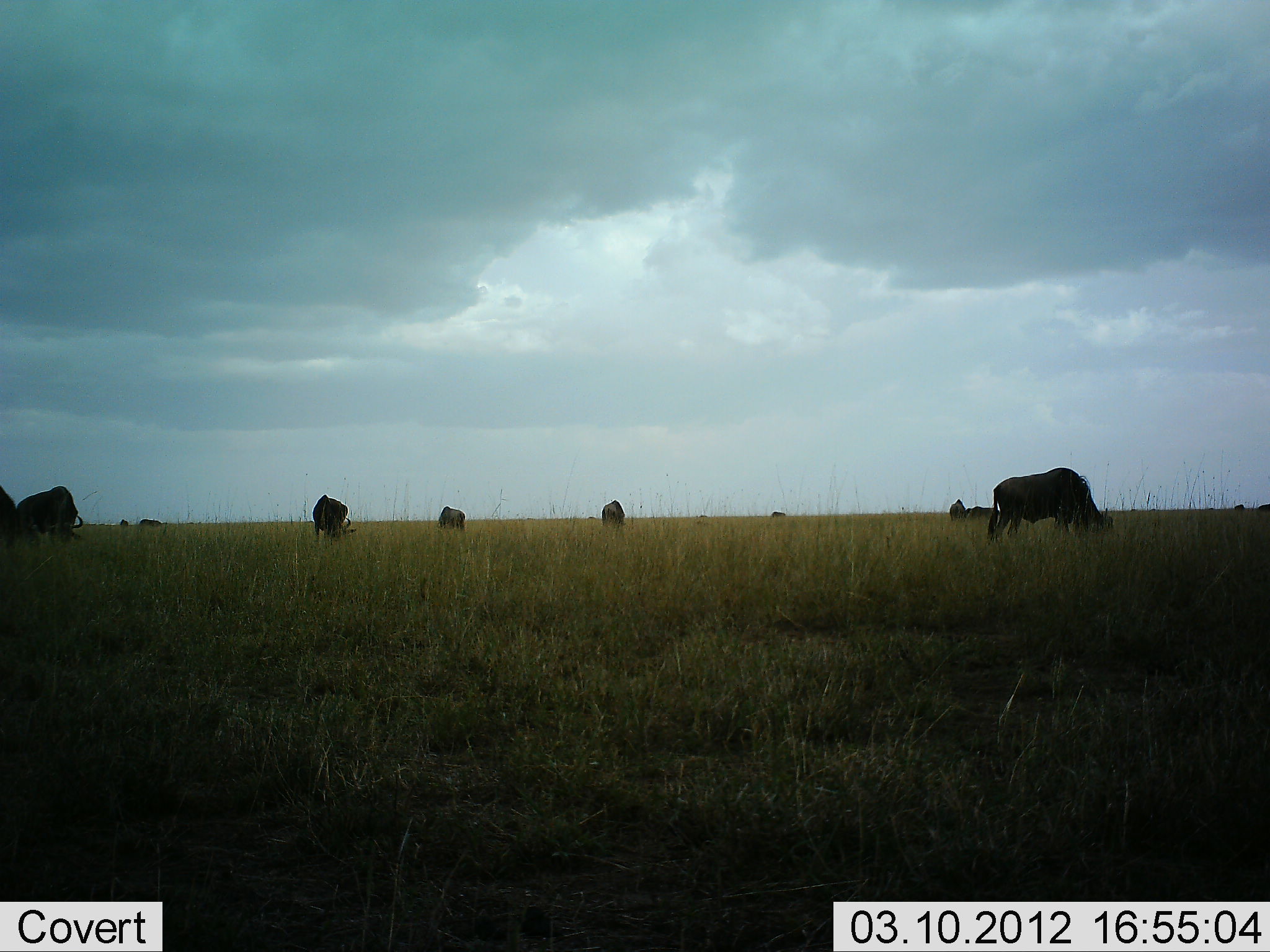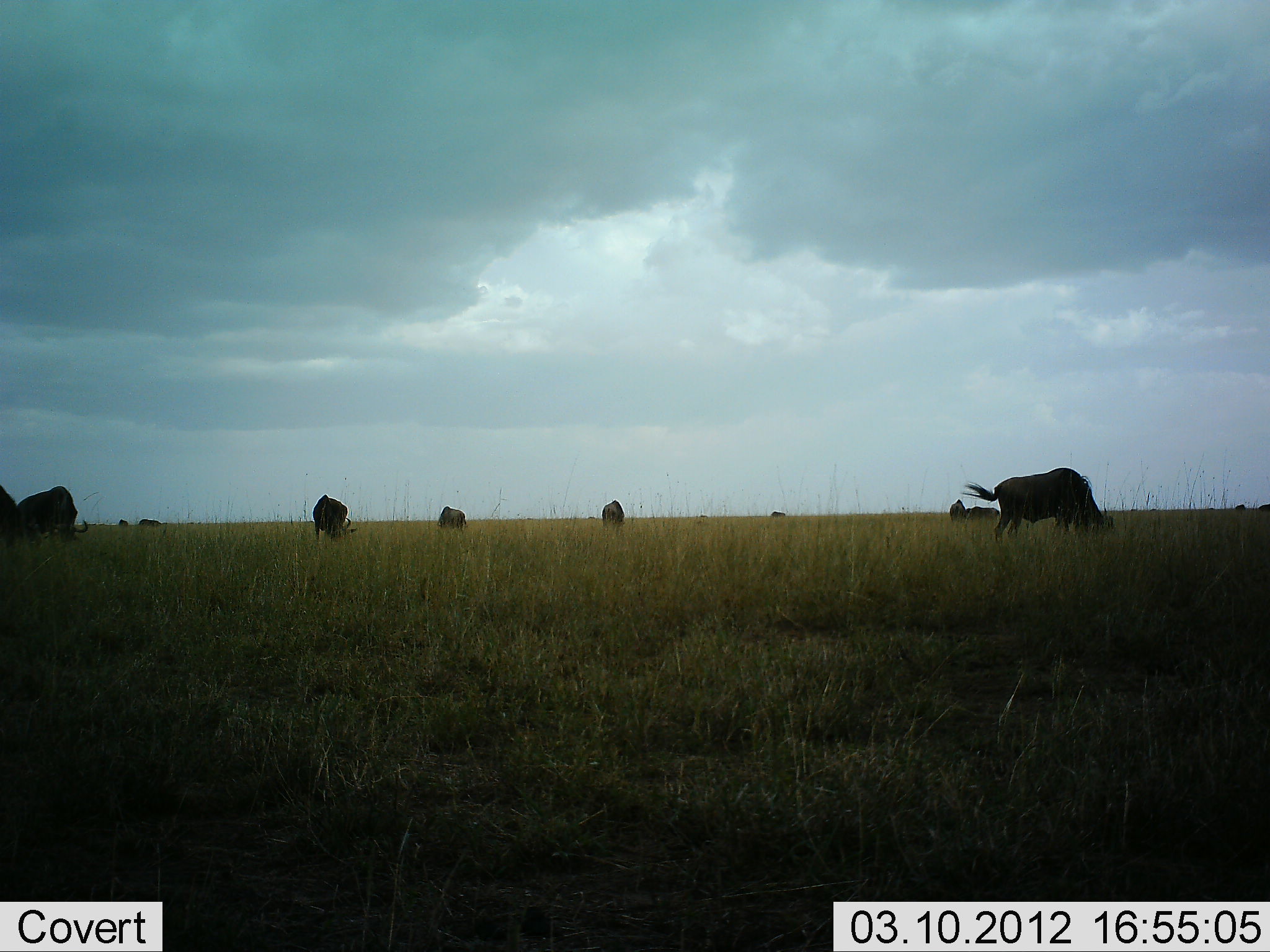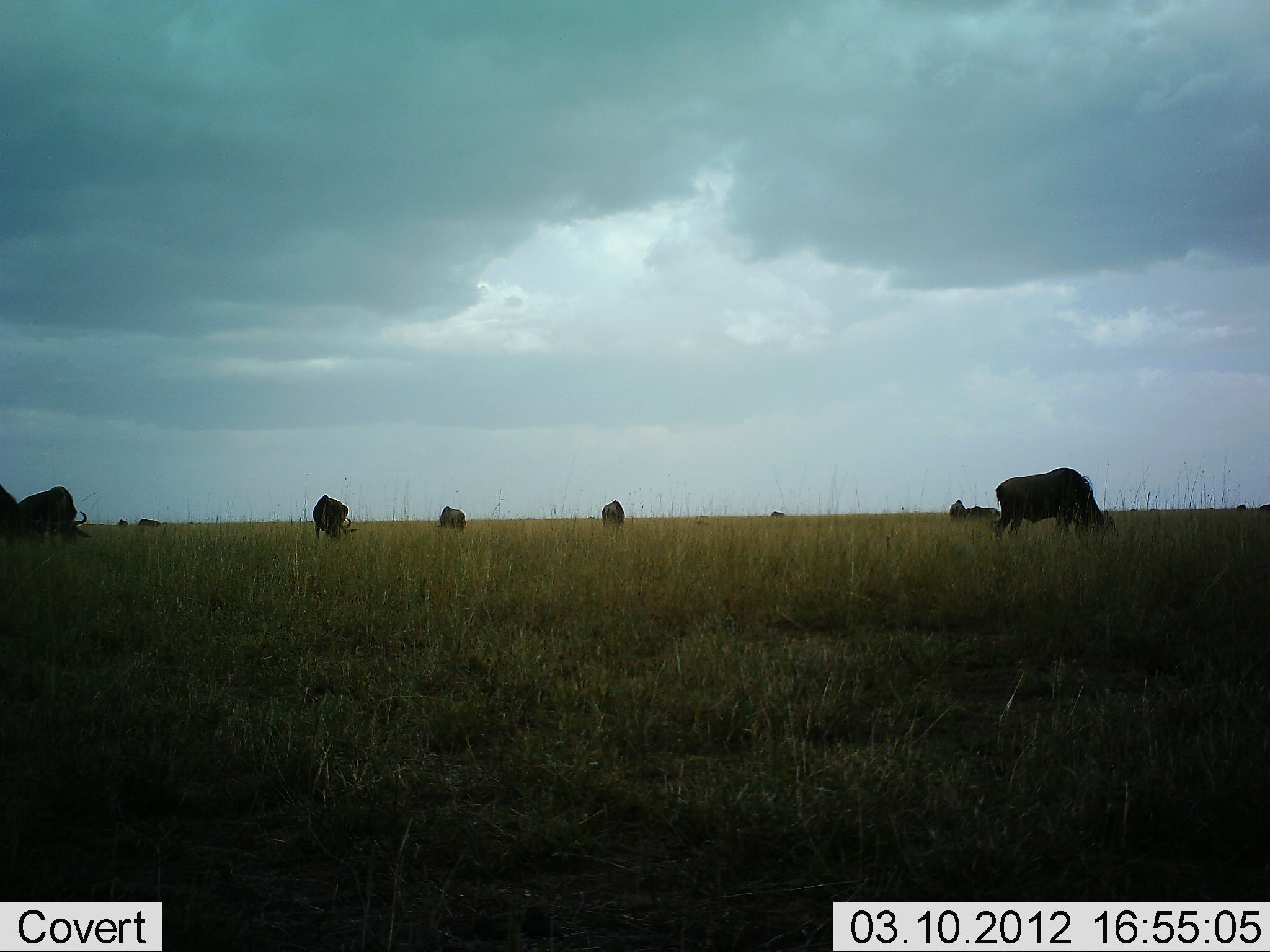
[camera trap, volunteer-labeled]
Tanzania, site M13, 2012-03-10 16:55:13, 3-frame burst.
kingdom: Animalia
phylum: Chordata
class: Mammalia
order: Artiodactyla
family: Bovidae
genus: Connochaetes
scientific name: Connochaetes taurinus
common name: blue wildebeest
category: wildebeest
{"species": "wildebeest (blue wildebeest) (Connochaetes taurinus)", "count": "10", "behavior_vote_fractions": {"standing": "10%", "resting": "10%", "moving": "0%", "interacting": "0%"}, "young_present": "0%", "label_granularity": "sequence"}